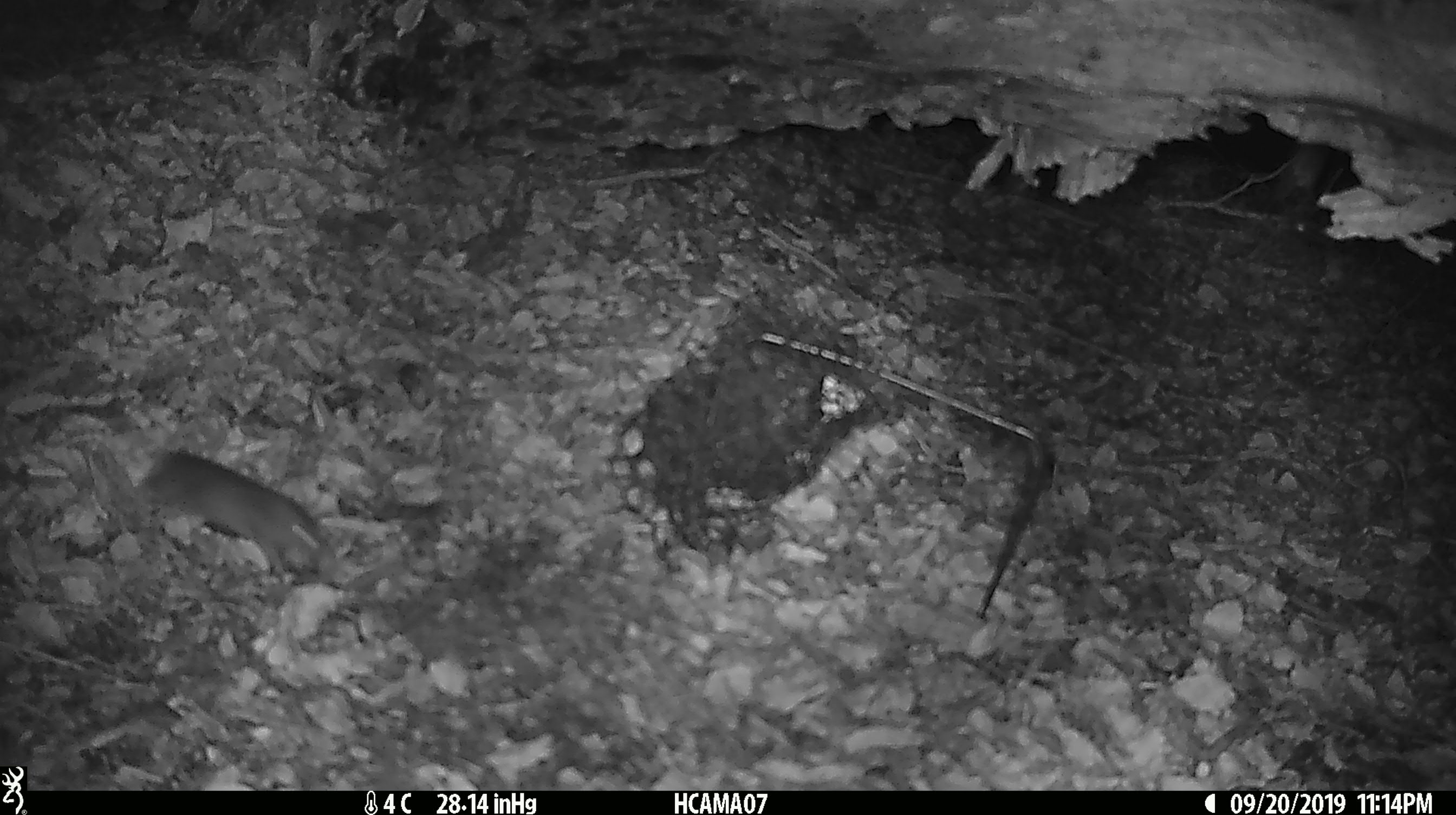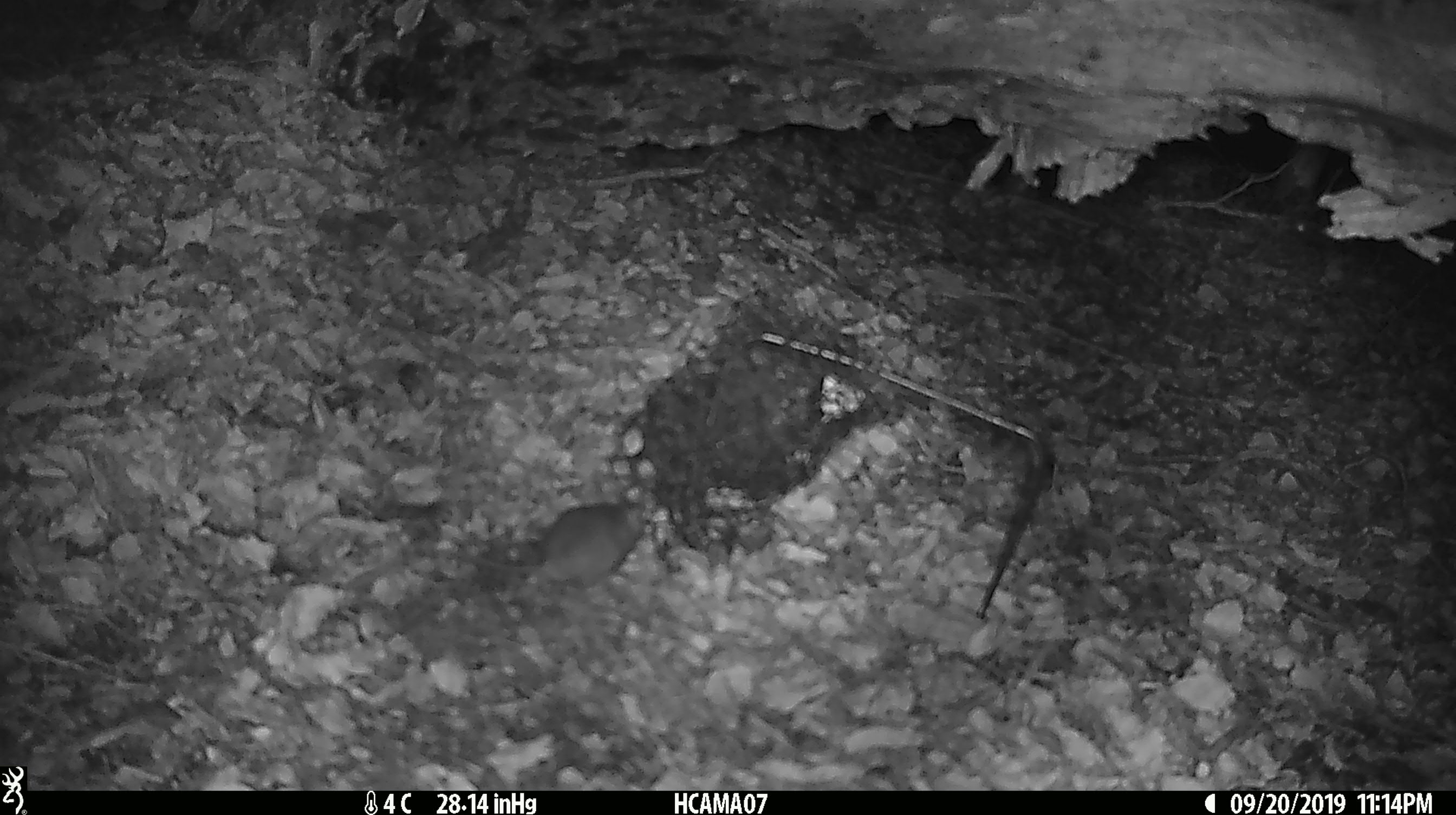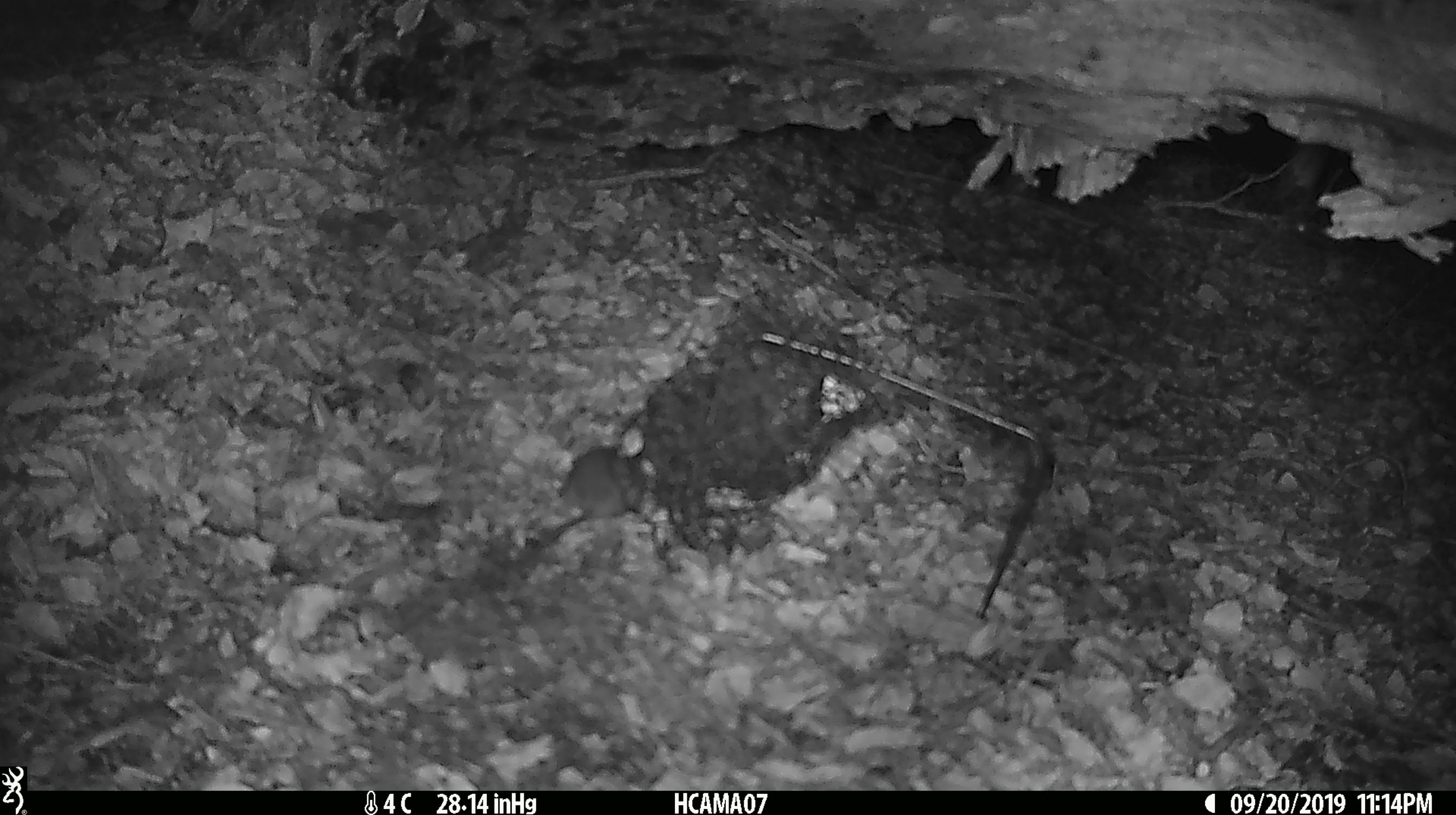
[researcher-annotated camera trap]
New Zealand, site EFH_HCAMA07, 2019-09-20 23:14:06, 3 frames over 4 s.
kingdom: Animalia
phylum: Chordata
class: Mammalia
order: Rodentia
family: Muridae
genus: Mus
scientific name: Mus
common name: mouse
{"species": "mouse (Mus)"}